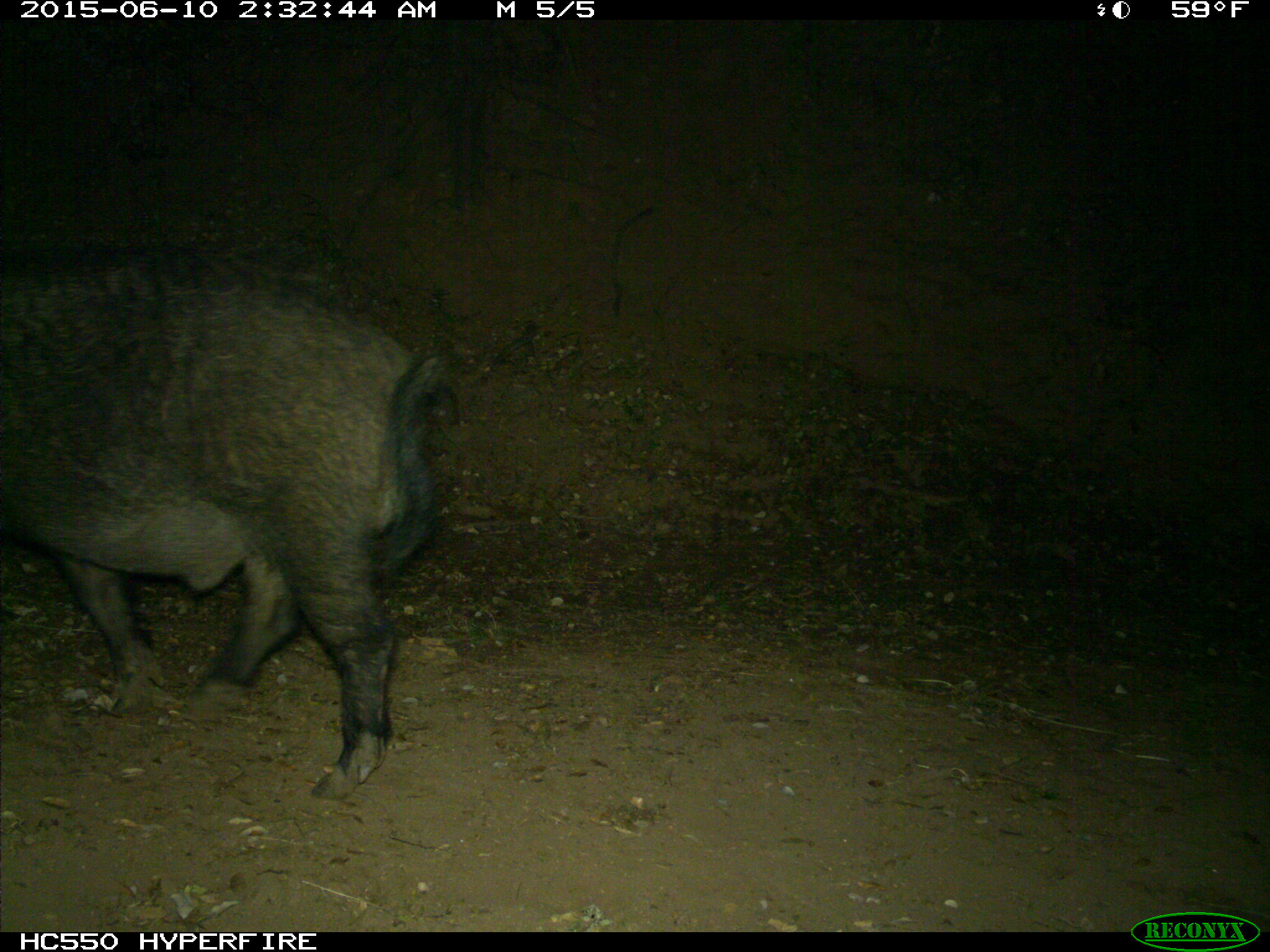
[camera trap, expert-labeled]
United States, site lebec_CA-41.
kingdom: Animalia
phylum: Chordata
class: Mammalia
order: Artiodactyla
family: Suidae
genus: Sus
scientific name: Sus scrofa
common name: wild boar